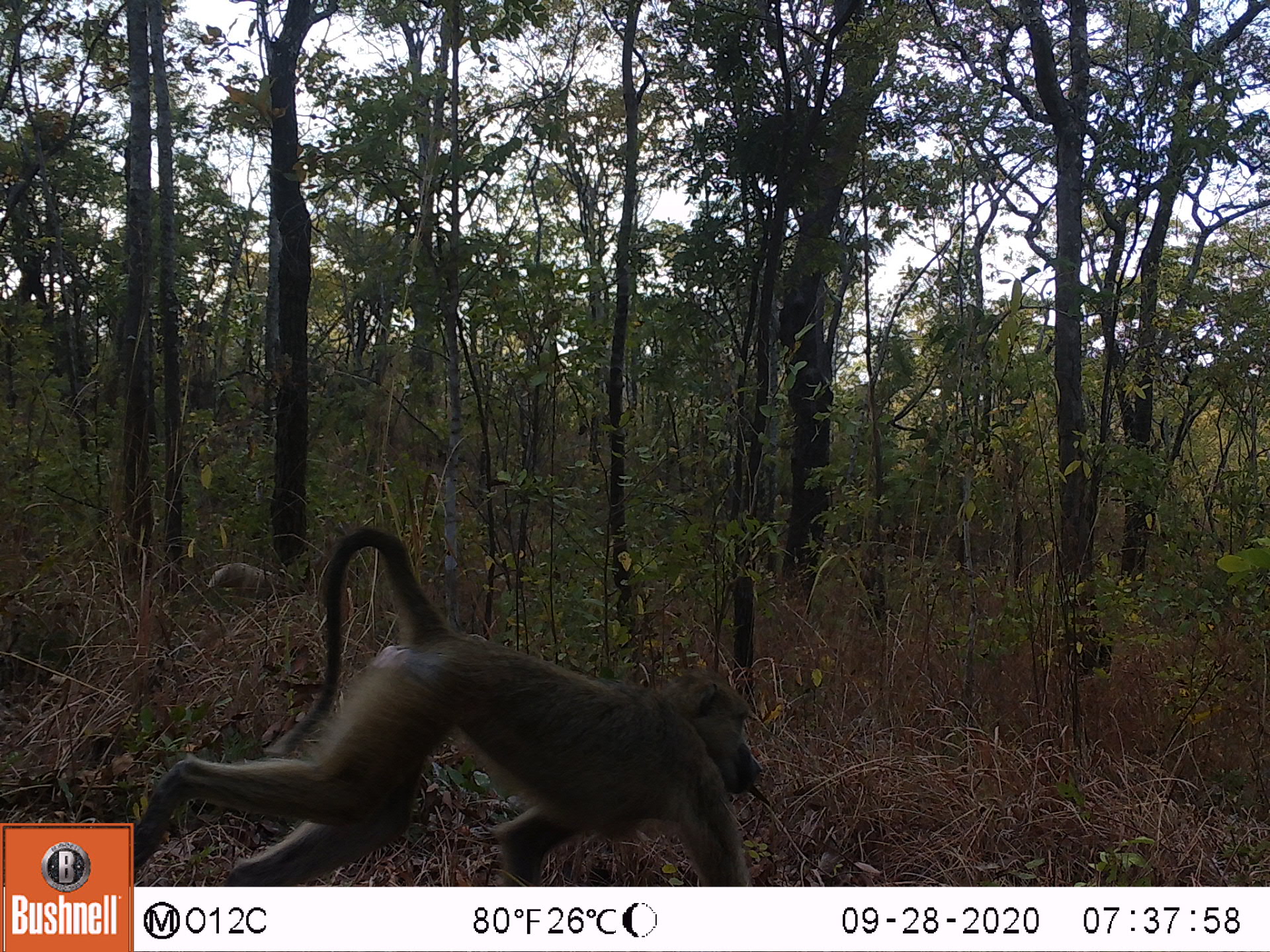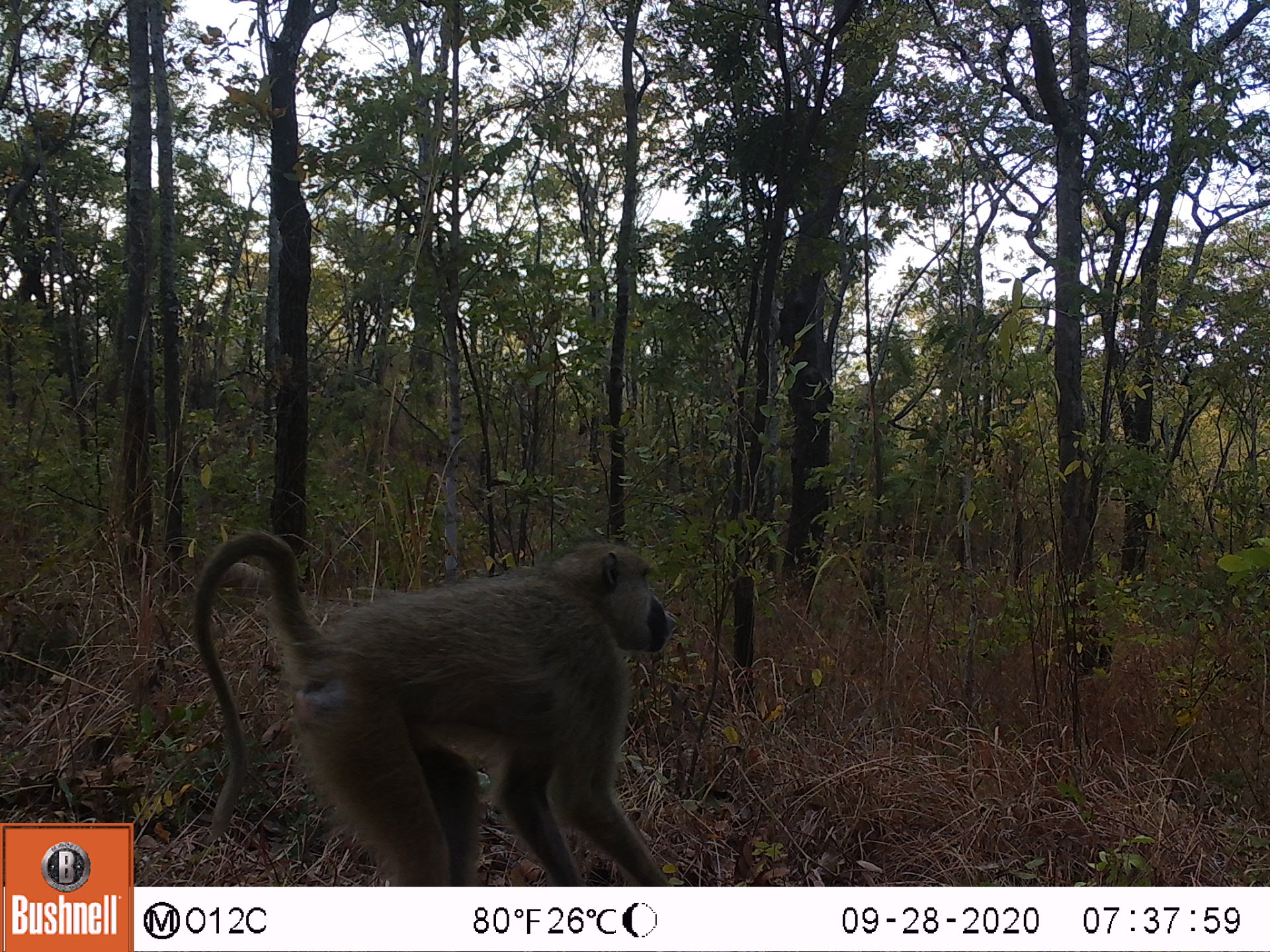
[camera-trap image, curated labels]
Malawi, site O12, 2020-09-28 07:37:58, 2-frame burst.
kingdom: Animalia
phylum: Chordata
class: Mammalia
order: Primates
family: Cercopithecidae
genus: Papio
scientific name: Papio cynocephalus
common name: yellow baboon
Yellow baboon (Papio cynocephalus), count 1.